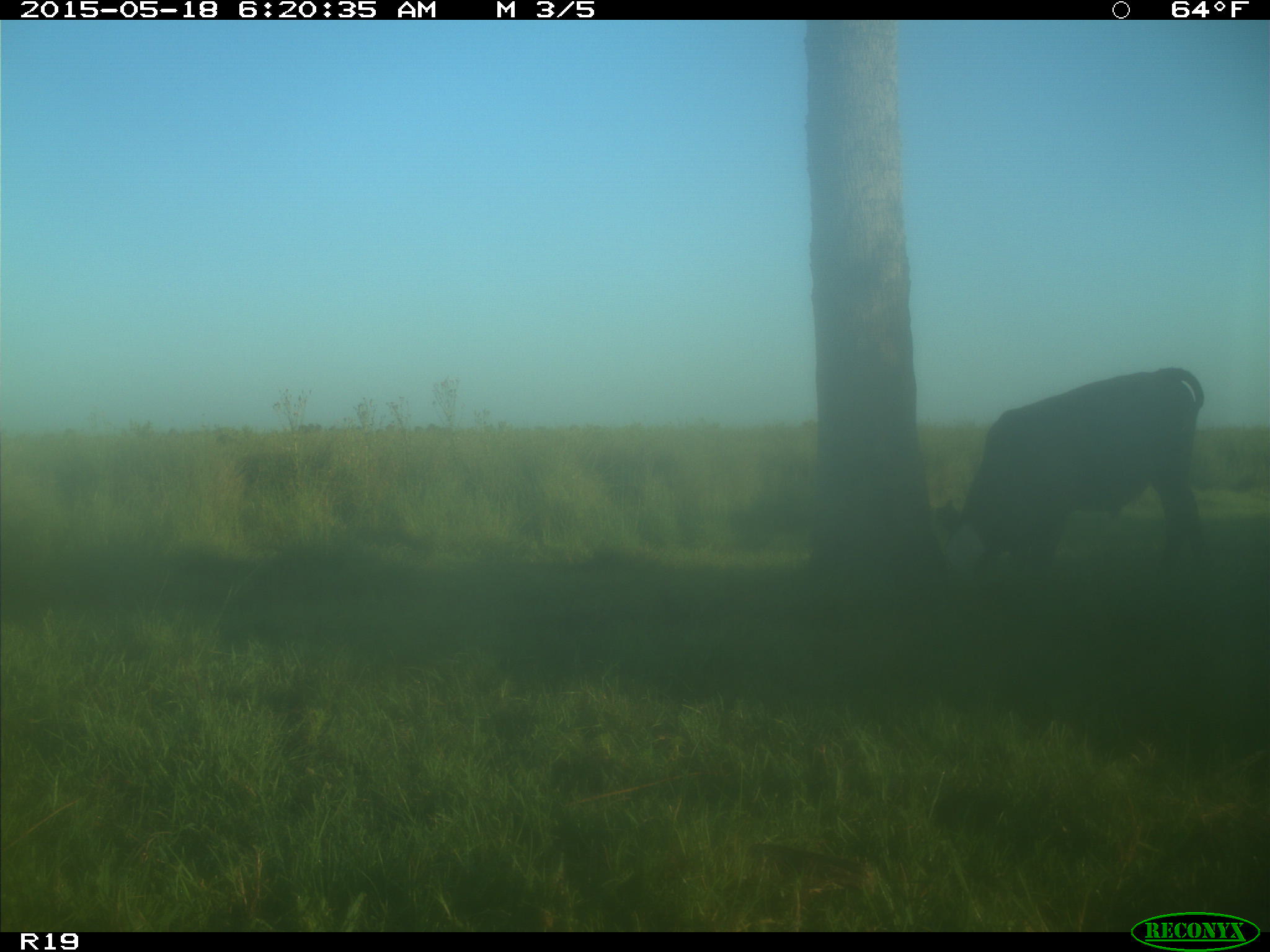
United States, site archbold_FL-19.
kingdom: Animalia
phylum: Chordata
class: Mammalia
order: Artiodactyla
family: Bovidae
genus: Bos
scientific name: Bos taurus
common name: domestic cow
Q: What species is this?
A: Bos taurus (domestic cow).